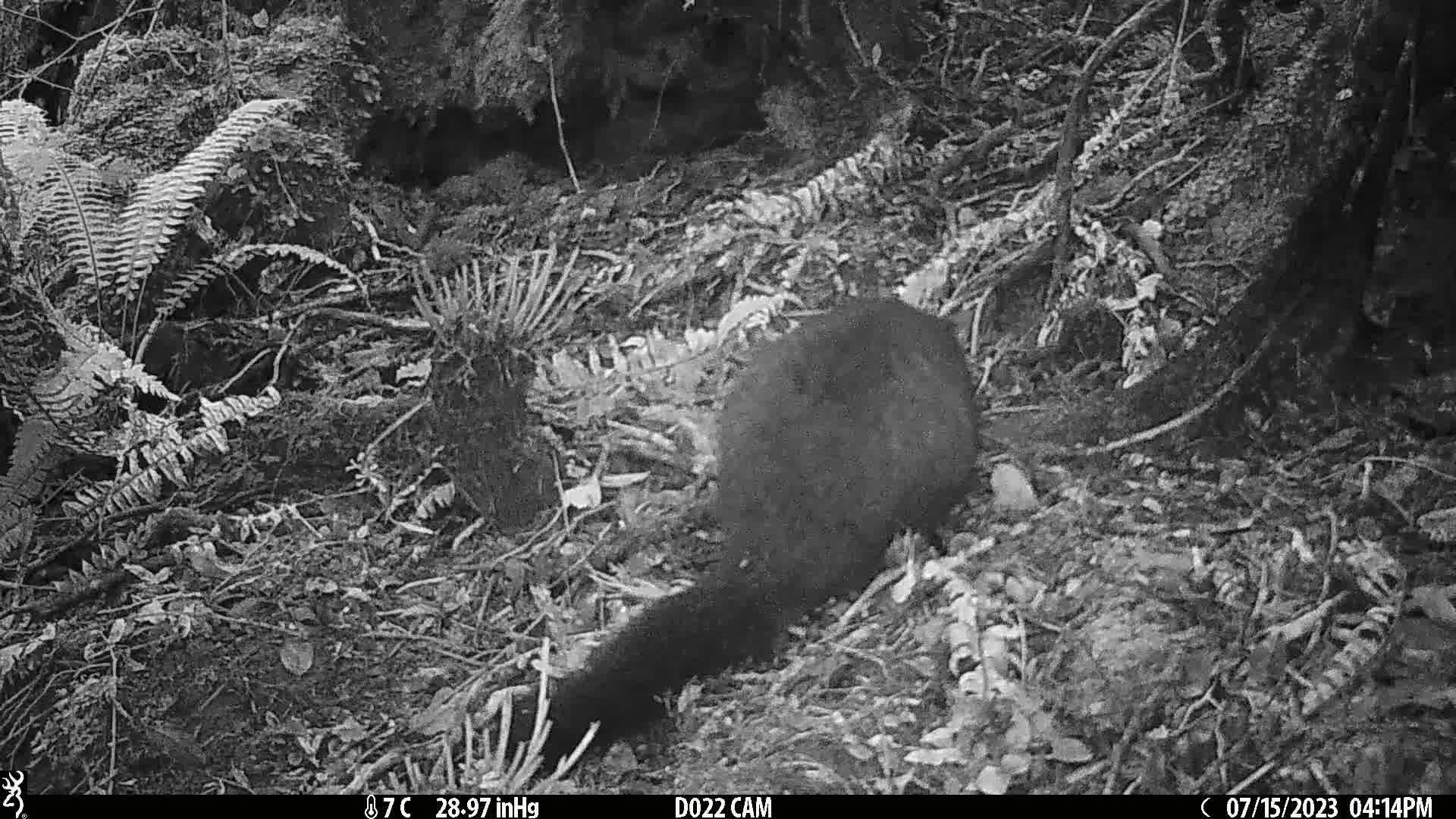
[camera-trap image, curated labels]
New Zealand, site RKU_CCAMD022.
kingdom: Animalia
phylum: Chordata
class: Mammalia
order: Diprotodontia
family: Phalangeridae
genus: Trichosurus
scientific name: Trichosurus vulpecula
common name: common brushtail possum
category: possum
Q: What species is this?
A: Possum (common brushtail possum) (Trichosurus vulpecula).